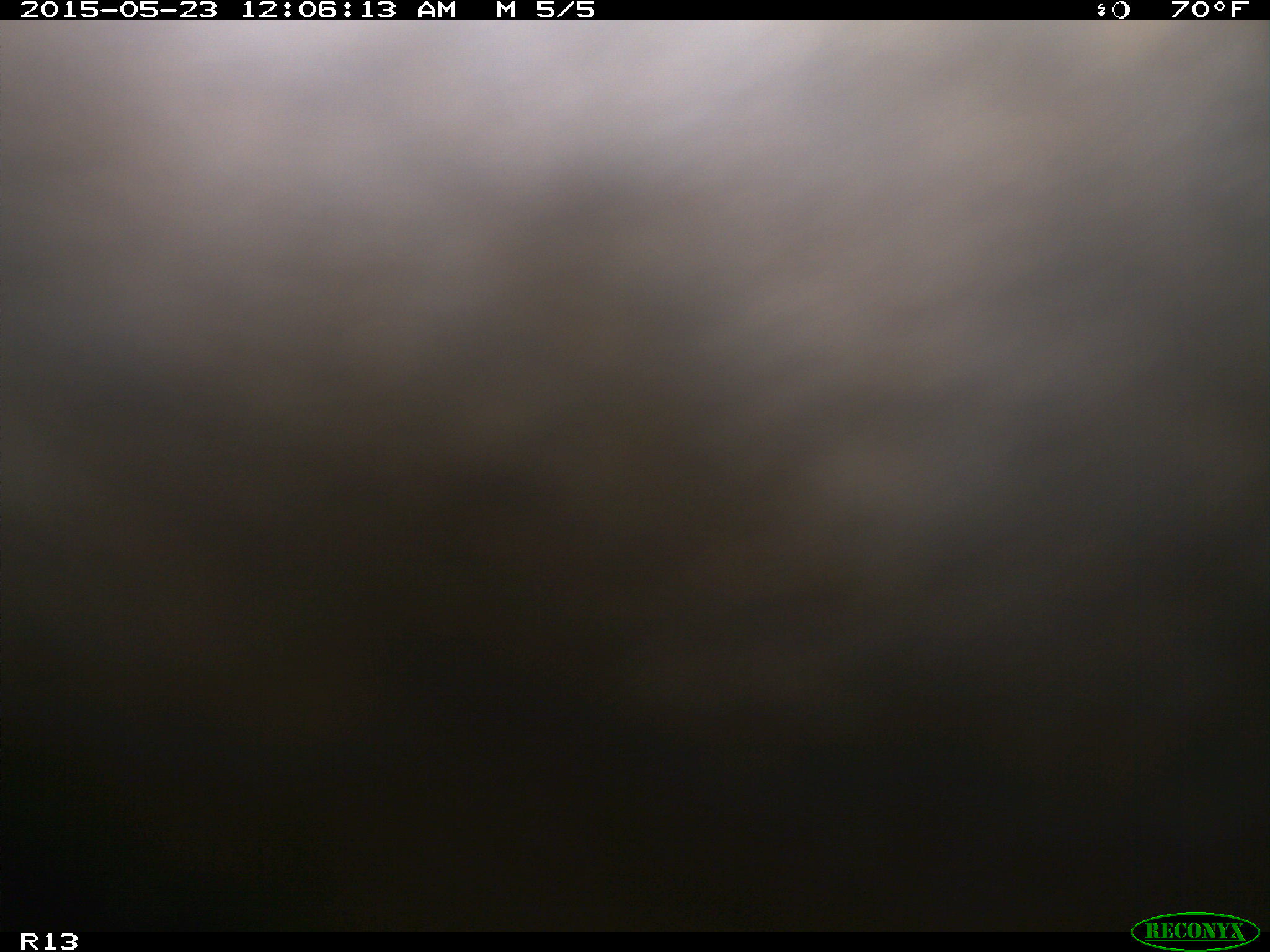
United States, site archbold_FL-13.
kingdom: Animalia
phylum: Chordata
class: Mammalia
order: Artiodactyla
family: Bovidae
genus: Bos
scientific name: Bos taurus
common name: domestic cow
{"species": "Bos taurus (domestic cow)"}